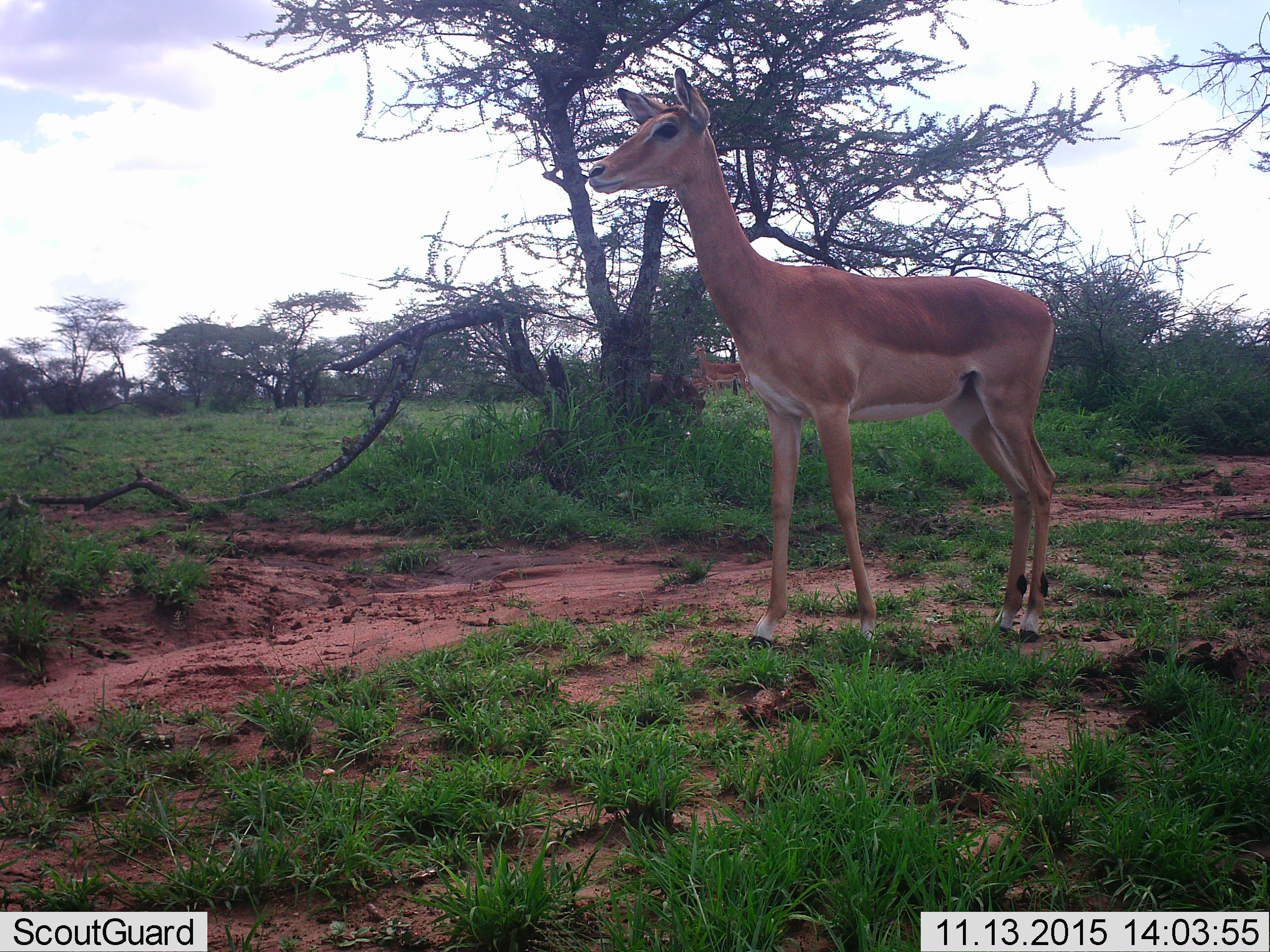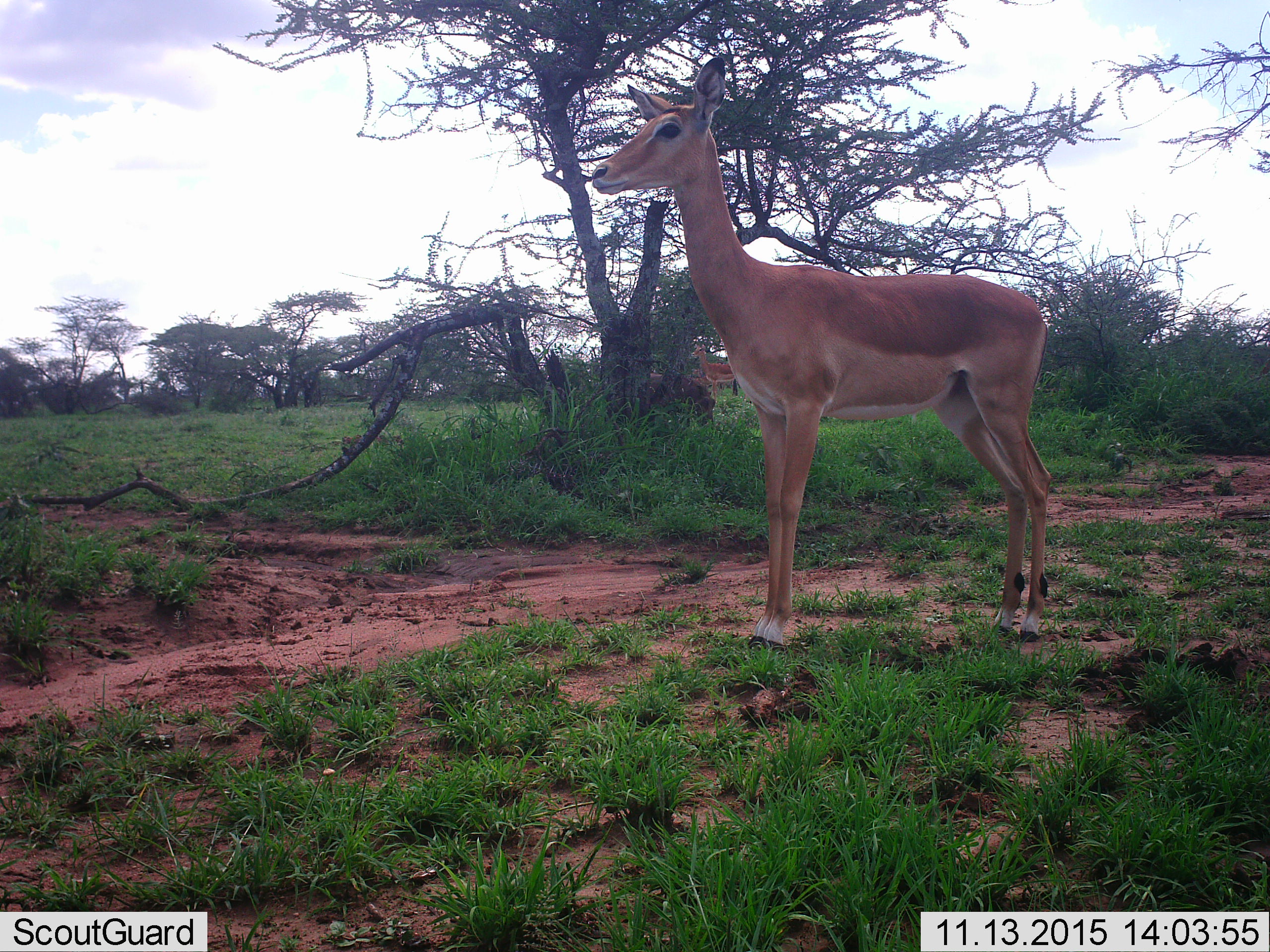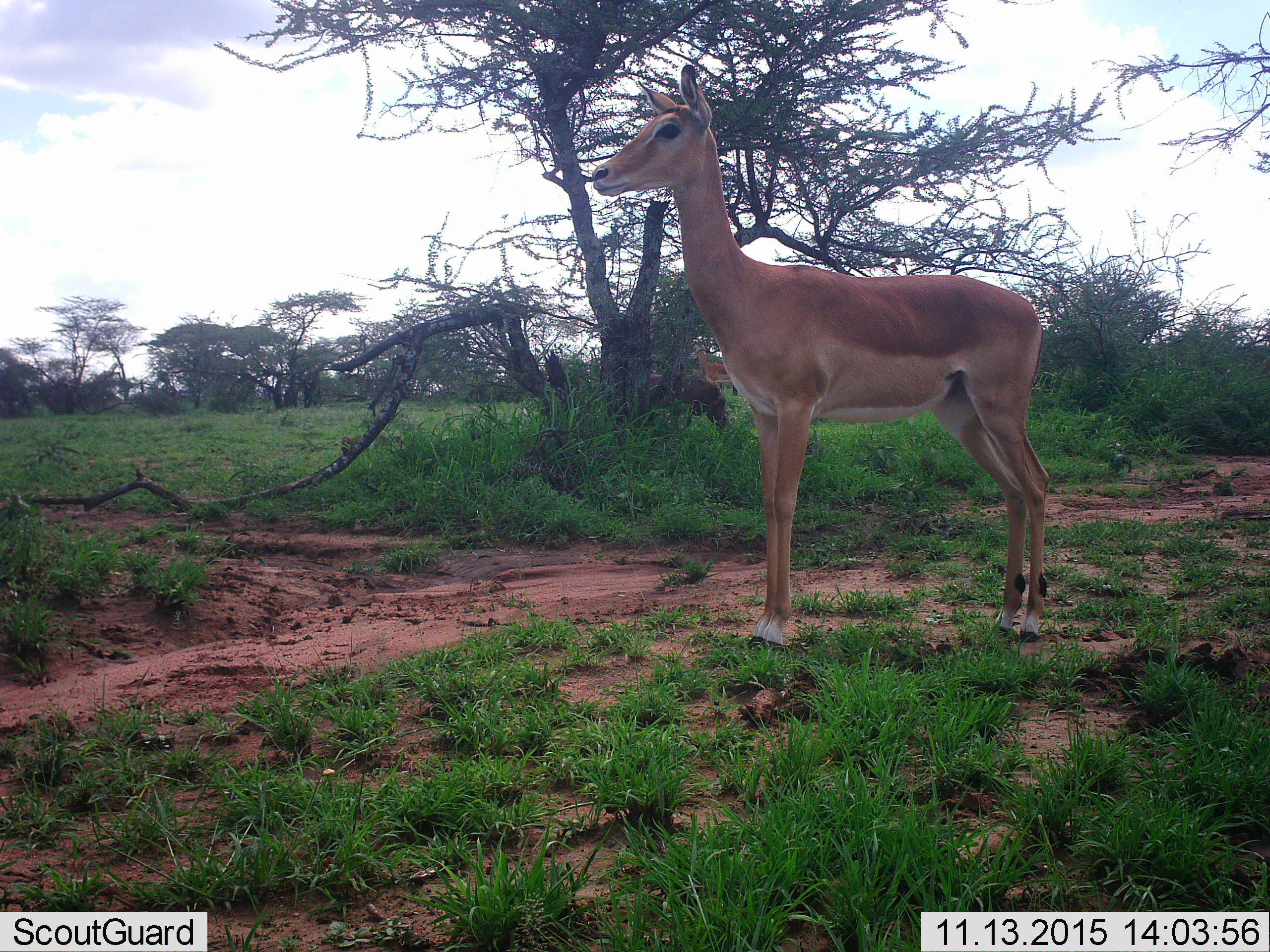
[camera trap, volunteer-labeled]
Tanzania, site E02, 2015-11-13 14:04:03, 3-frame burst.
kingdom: Animalia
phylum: Chordata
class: Mammalia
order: Artiodactyla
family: Bovidae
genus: Nanger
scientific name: Nanger granti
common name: grant's gazelle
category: gazellegrants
Gazellegrants (grant's gazelle) (Nanger granti), count 2. Behavior (volunteer vote fractions): standing 78%, resting 0%, moving 22%, interacting 0%. Young present (vote fraction): 0%. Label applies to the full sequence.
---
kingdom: Animalia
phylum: Chordata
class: Mammalia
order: Artiodactyla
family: Suidae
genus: Phacochoerus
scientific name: Phacochoerus africanus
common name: warthog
Warthog (Phacochoerus africanus), count 1. Behavior (volunteer vote fractions): standing 11%, resting 0%, moving 11%, interacting 0%. Young present (vote fraction): 0%. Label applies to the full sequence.